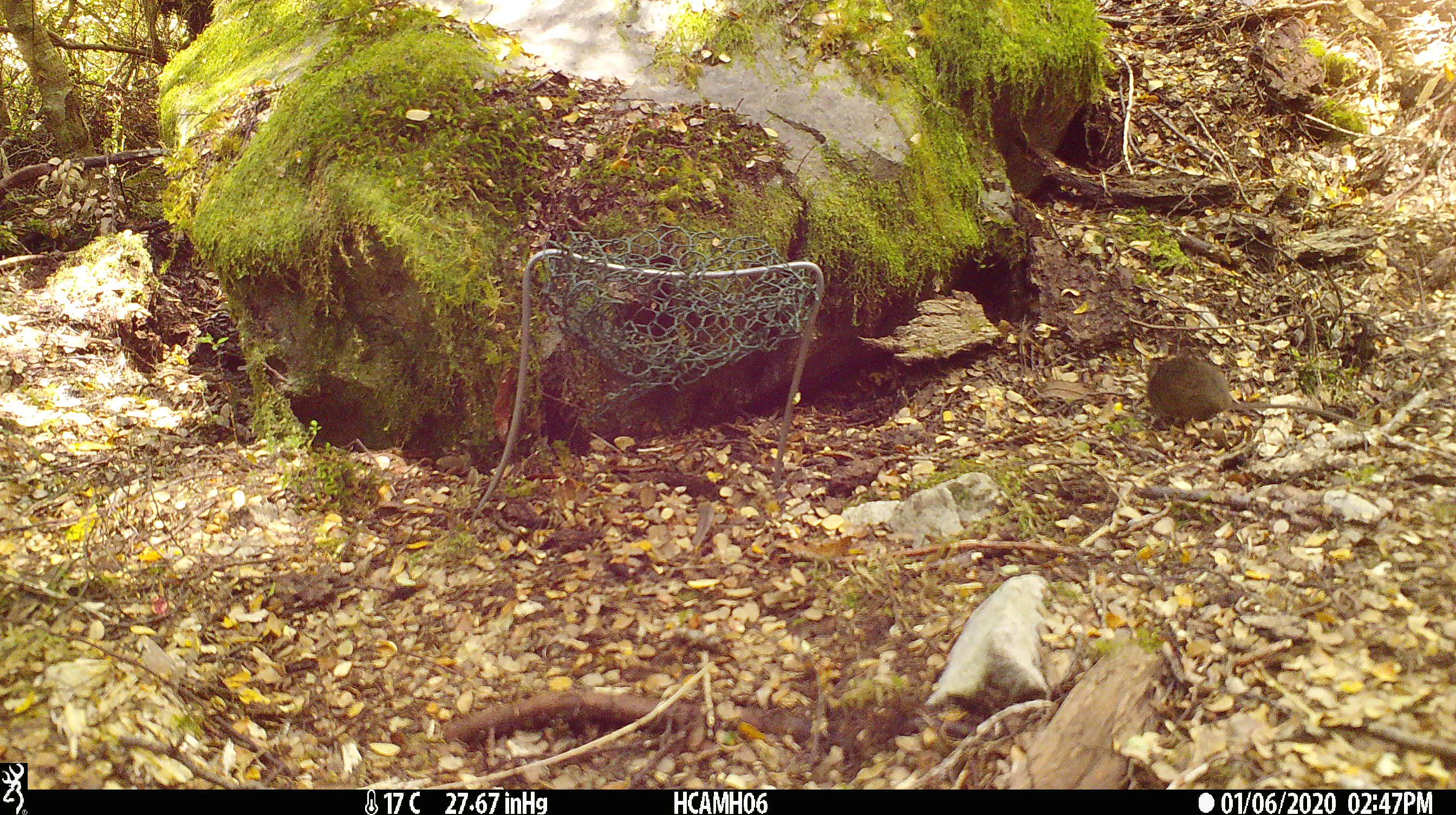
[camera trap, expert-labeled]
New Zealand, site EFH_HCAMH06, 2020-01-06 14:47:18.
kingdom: Animalia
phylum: Chordata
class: Mammalia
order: Rodentia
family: Muridae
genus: Mus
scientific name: Mus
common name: mouse